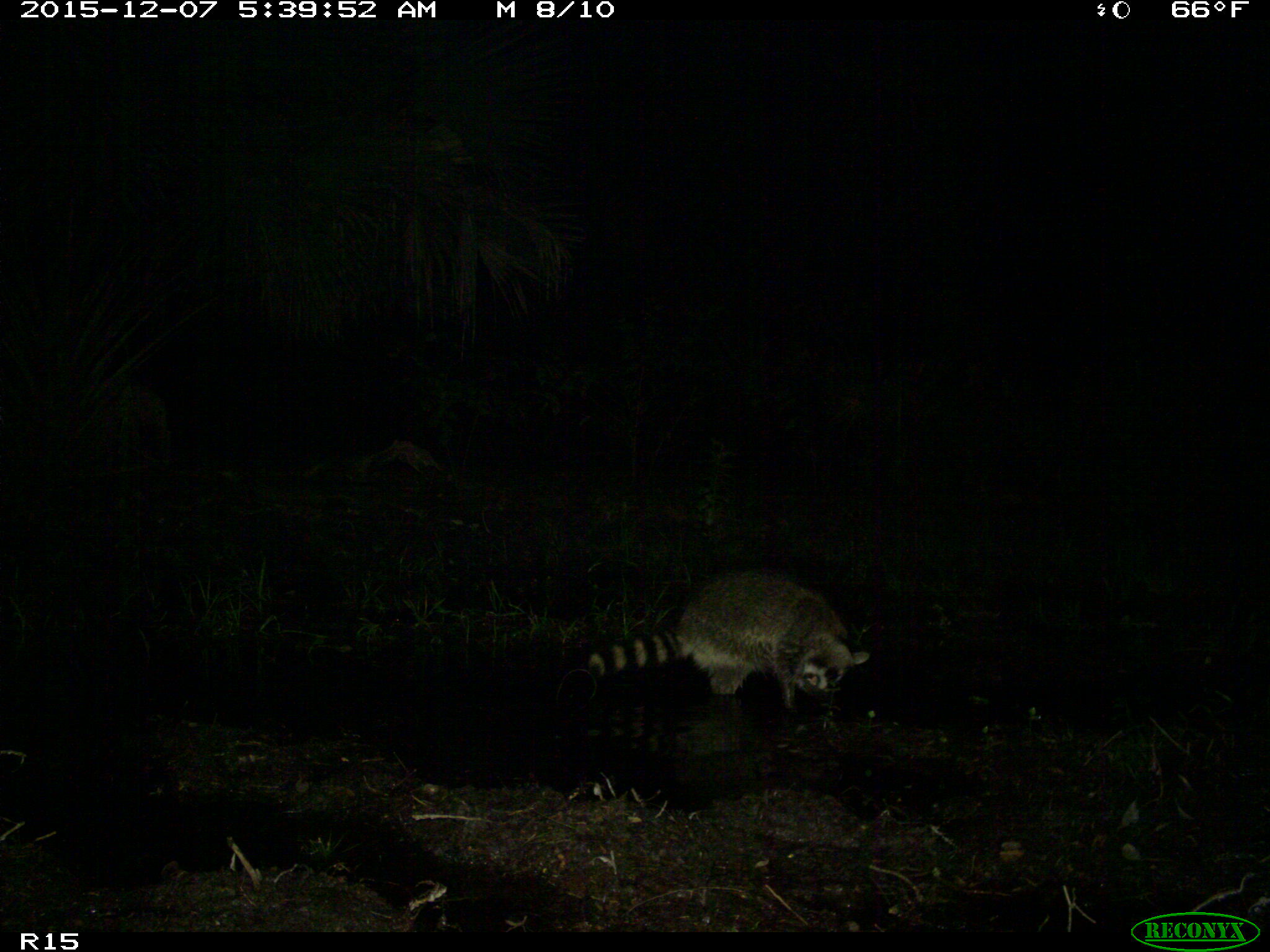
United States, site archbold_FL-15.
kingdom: Animalia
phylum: Chordata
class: Mammalia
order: Carnivora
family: Procyonidae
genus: Procyon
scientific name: Procyon lotor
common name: common raccoon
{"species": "Procyon lotor (common raccoon)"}